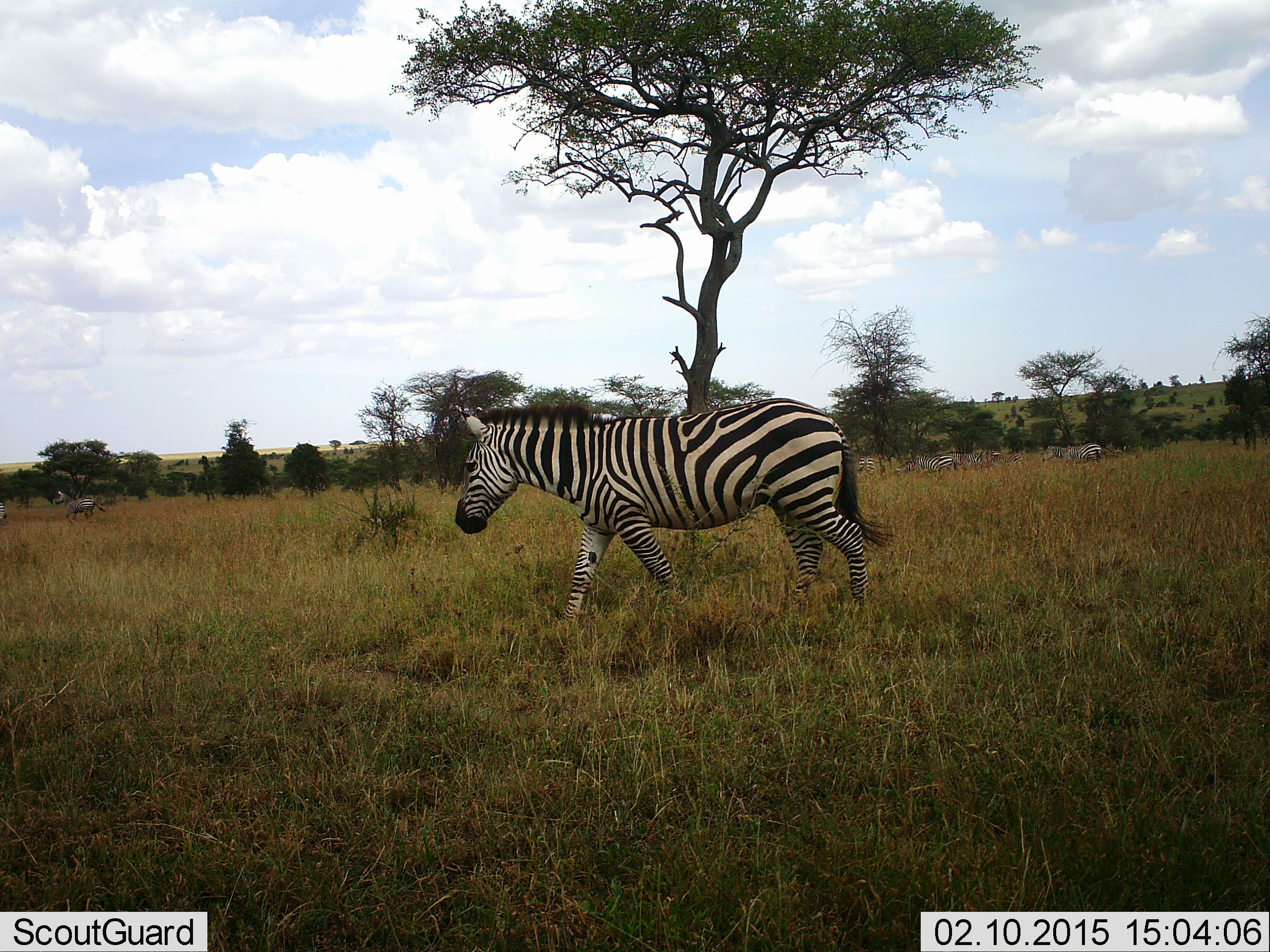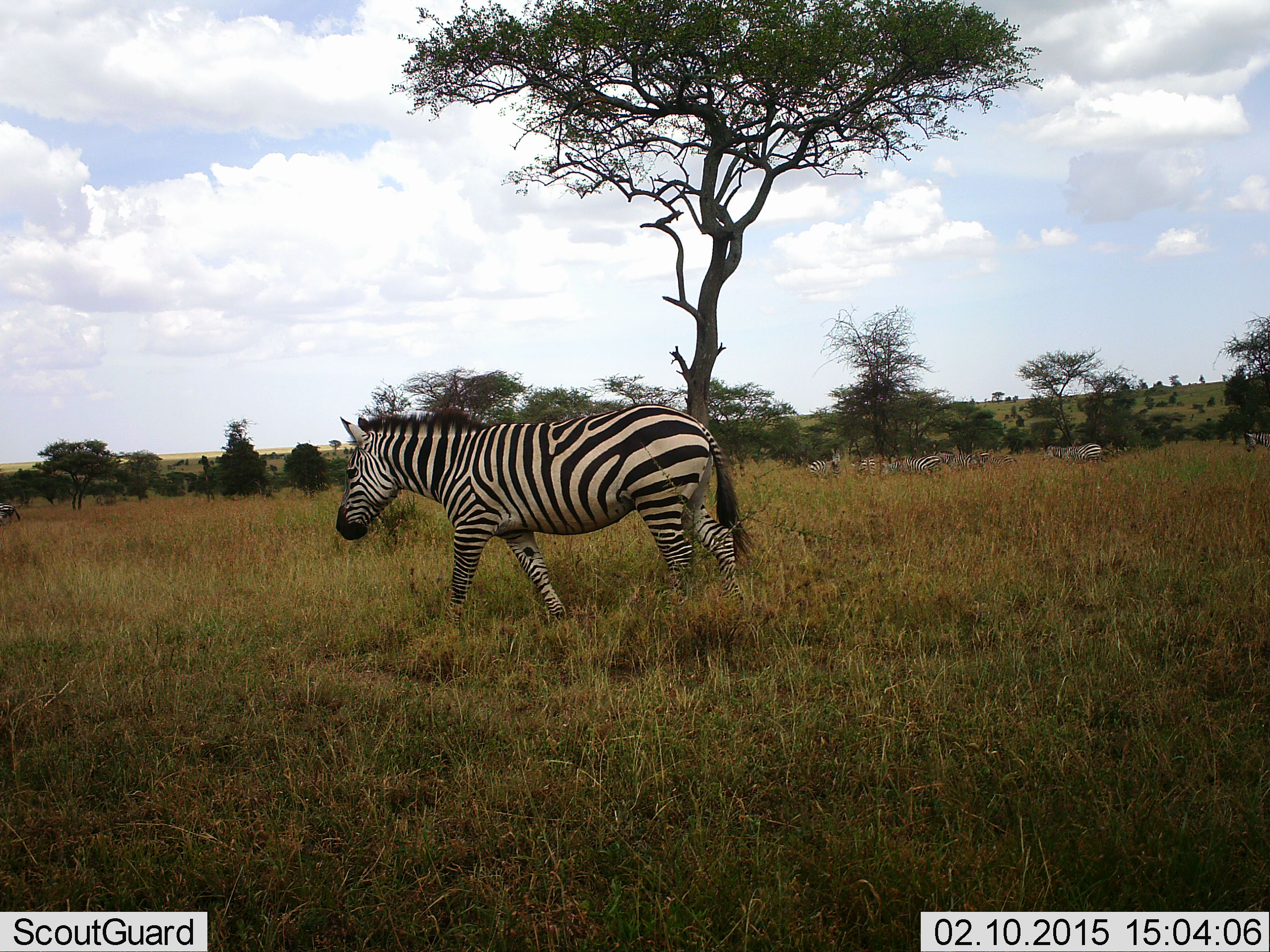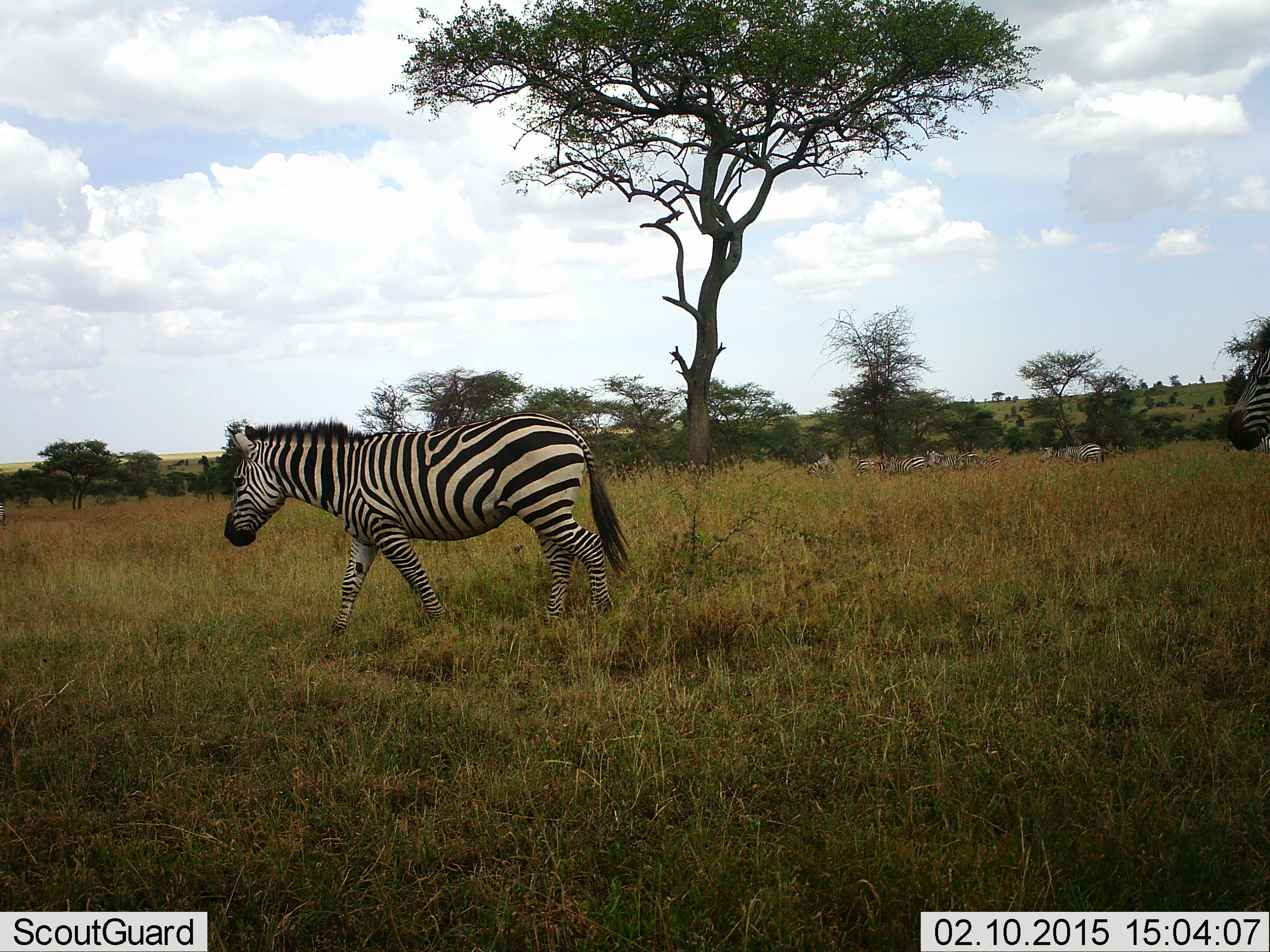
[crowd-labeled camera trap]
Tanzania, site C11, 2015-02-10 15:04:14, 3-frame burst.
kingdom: Animalia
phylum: Chordata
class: Mammalia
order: Perissodactyla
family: Equidae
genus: Equus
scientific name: Equus quagga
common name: plains zebra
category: zebra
Zebra (plains zebra) (Equus quagga), count 7. Behavior (volunteer vote fractions): standing 10%, resting 0%, moving 100%, interacting 0%. Young present (vote fraction): 0%. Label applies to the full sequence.